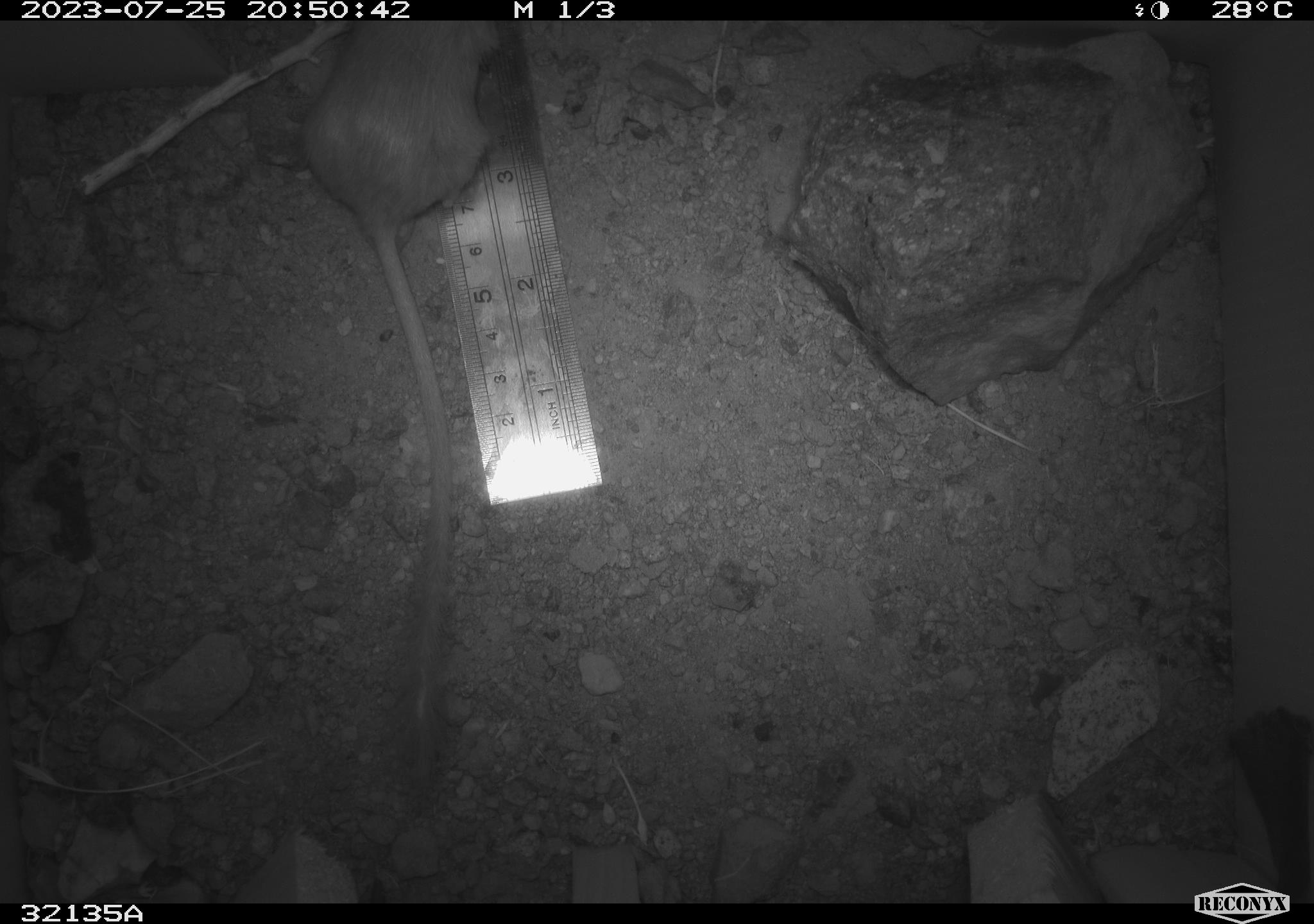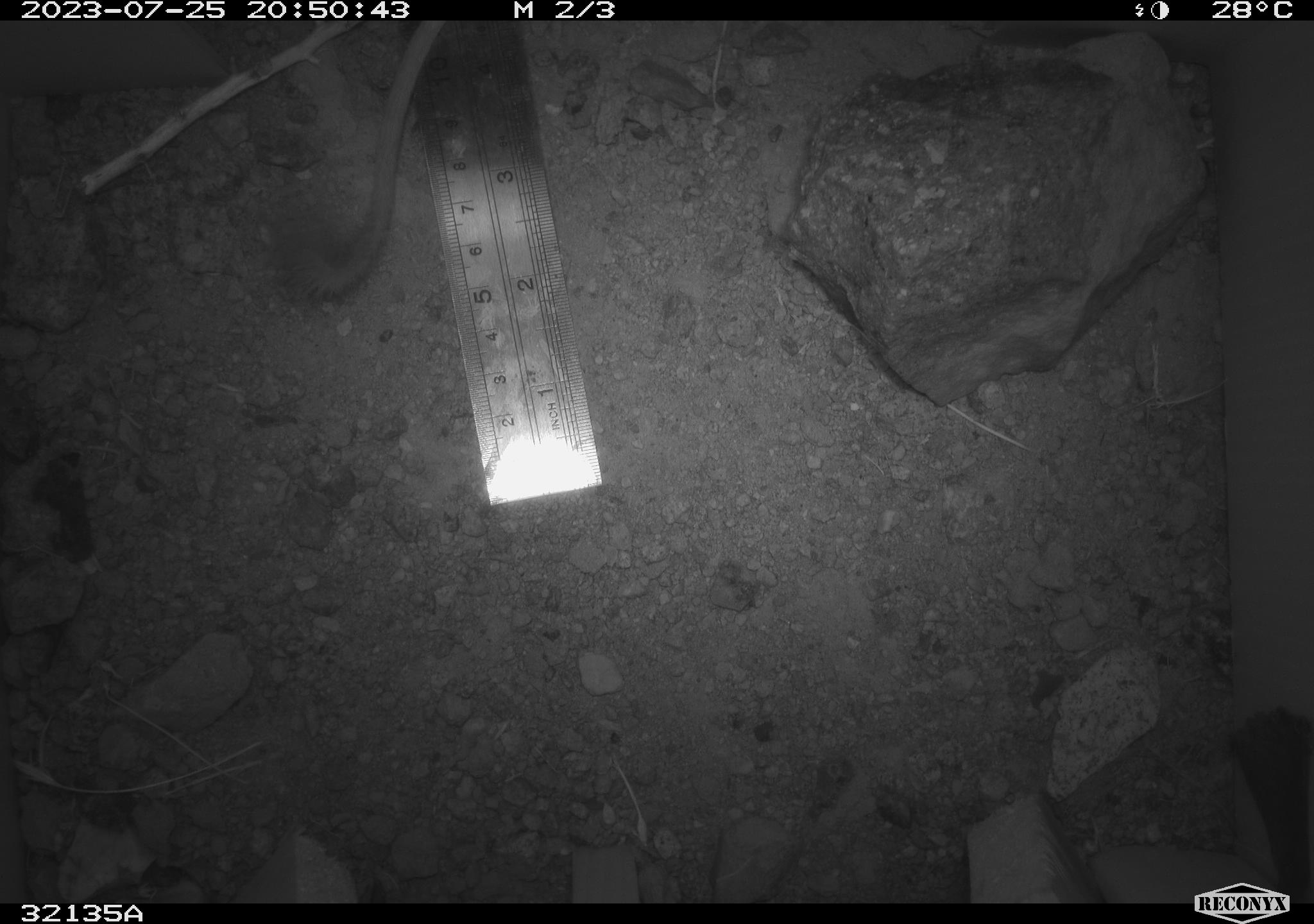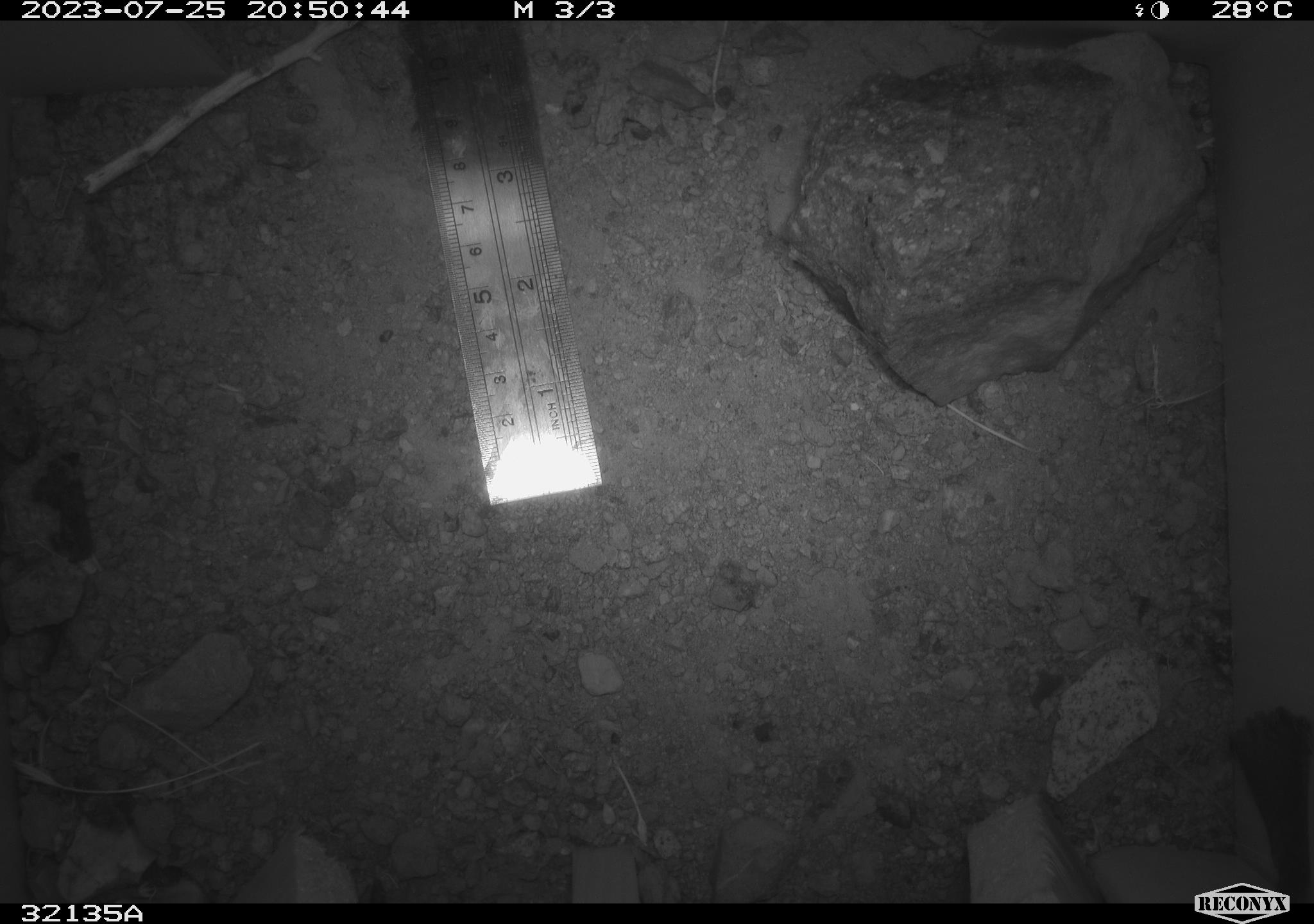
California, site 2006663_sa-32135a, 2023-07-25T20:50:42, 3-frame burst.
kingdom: Animalia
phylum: Chordata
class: Mammalia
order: Rodentia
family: Heteromyidae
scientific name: Heteromyidae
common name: kangaroo rats and pocket mice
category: heteromyidae family